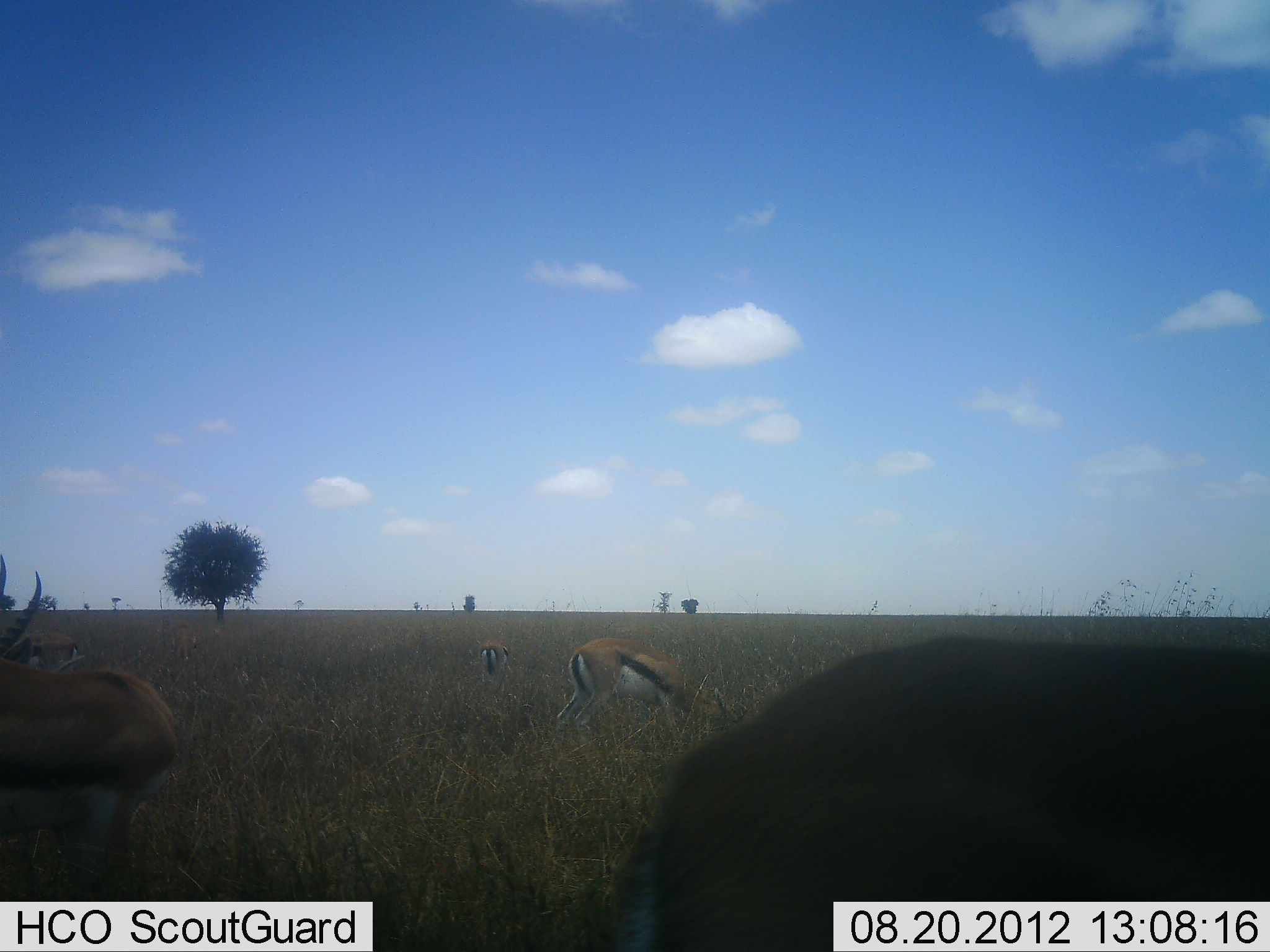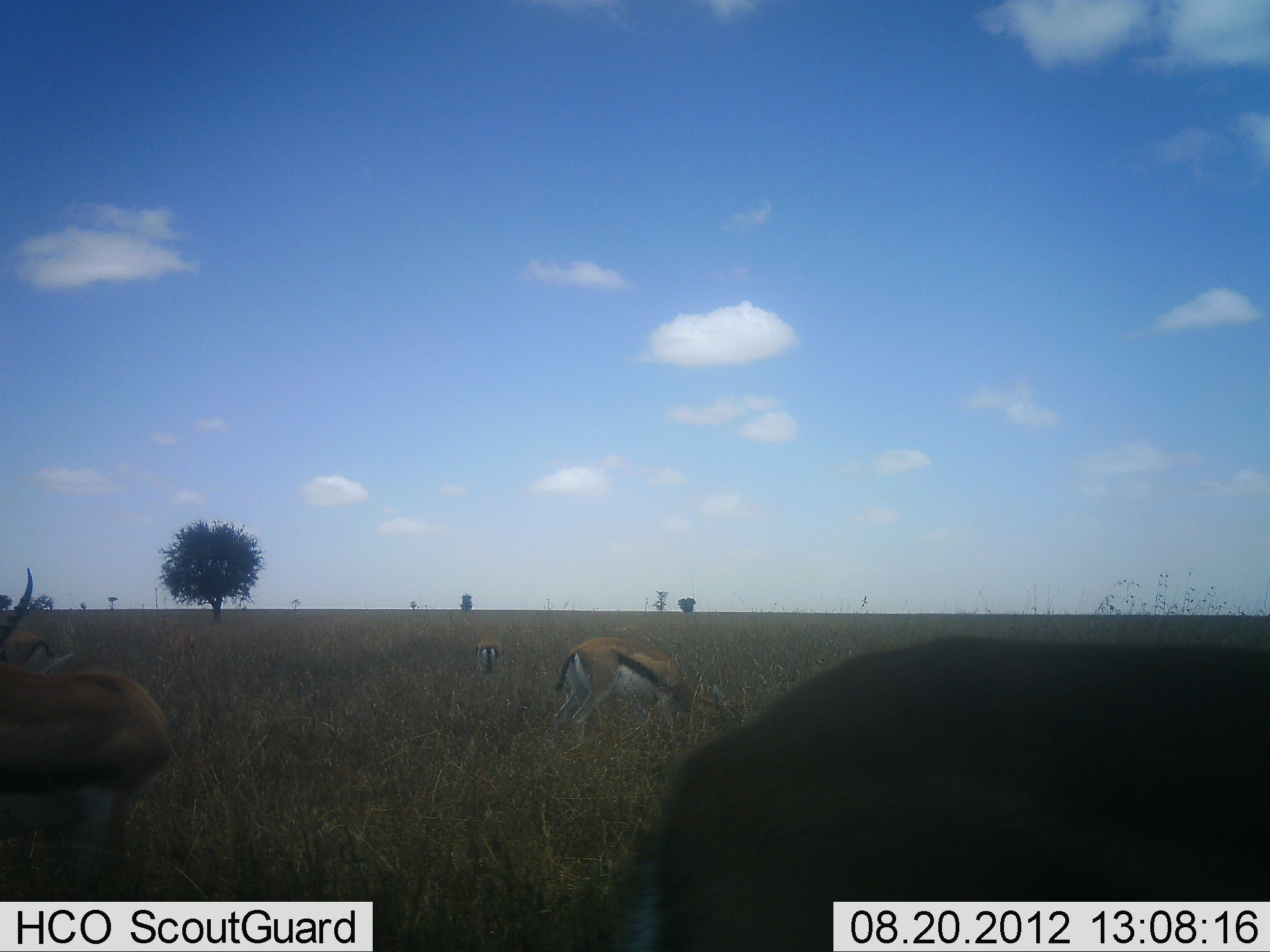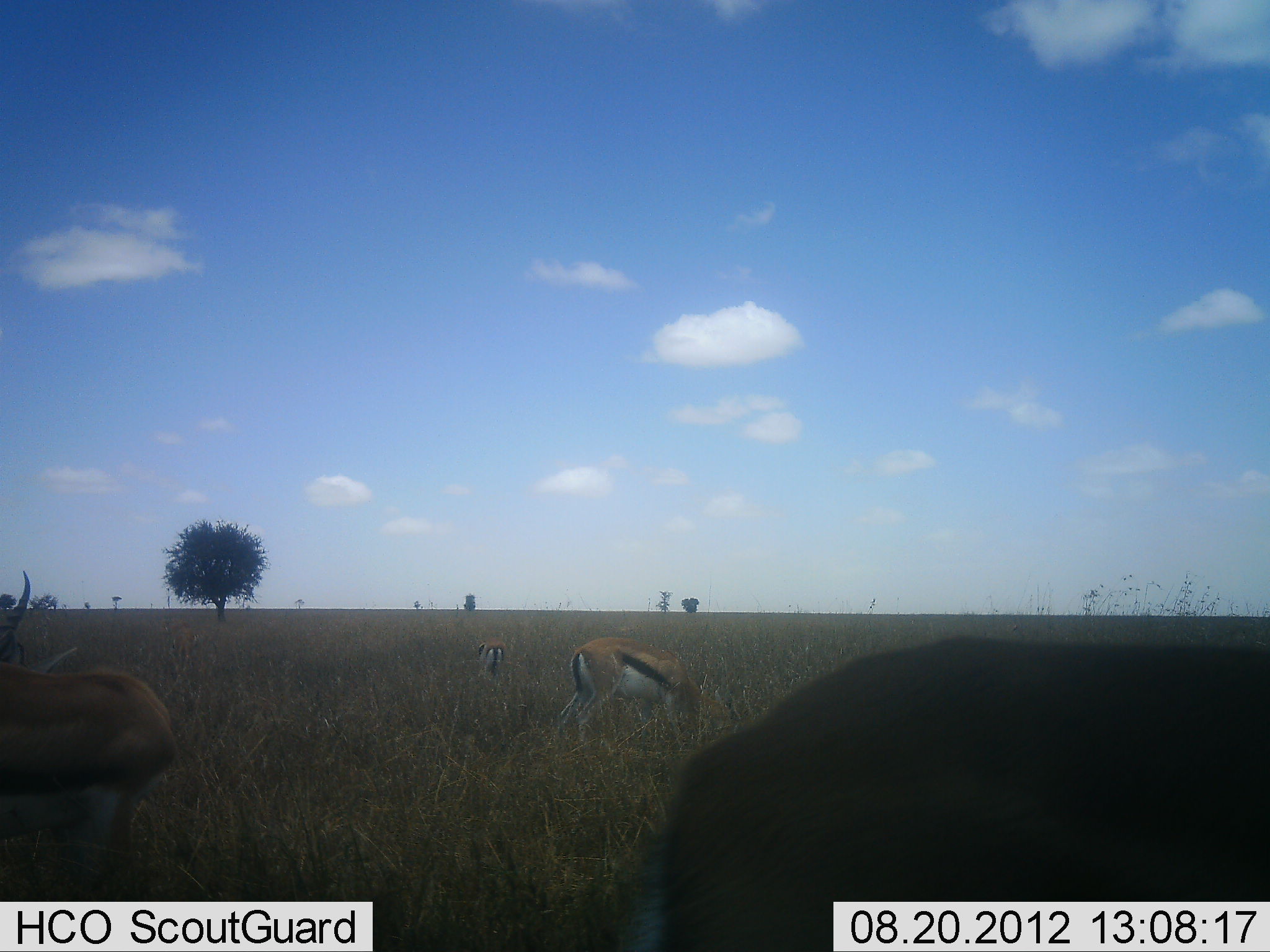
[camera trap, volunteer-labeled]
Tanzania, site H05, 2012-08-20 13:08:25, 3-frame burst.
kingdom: Animalia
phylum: Chordata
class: Mammalia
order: Artiodactyla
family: Bovidae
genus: Eudorcas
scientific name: Eudorcas thomsonii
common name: thomson's gazelle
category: gazellethomsons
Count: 5.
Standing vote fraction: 60%.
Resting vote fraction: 0%.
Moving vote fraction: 10%.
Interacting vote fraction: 0%.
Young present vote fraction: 0%.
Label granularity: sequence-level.